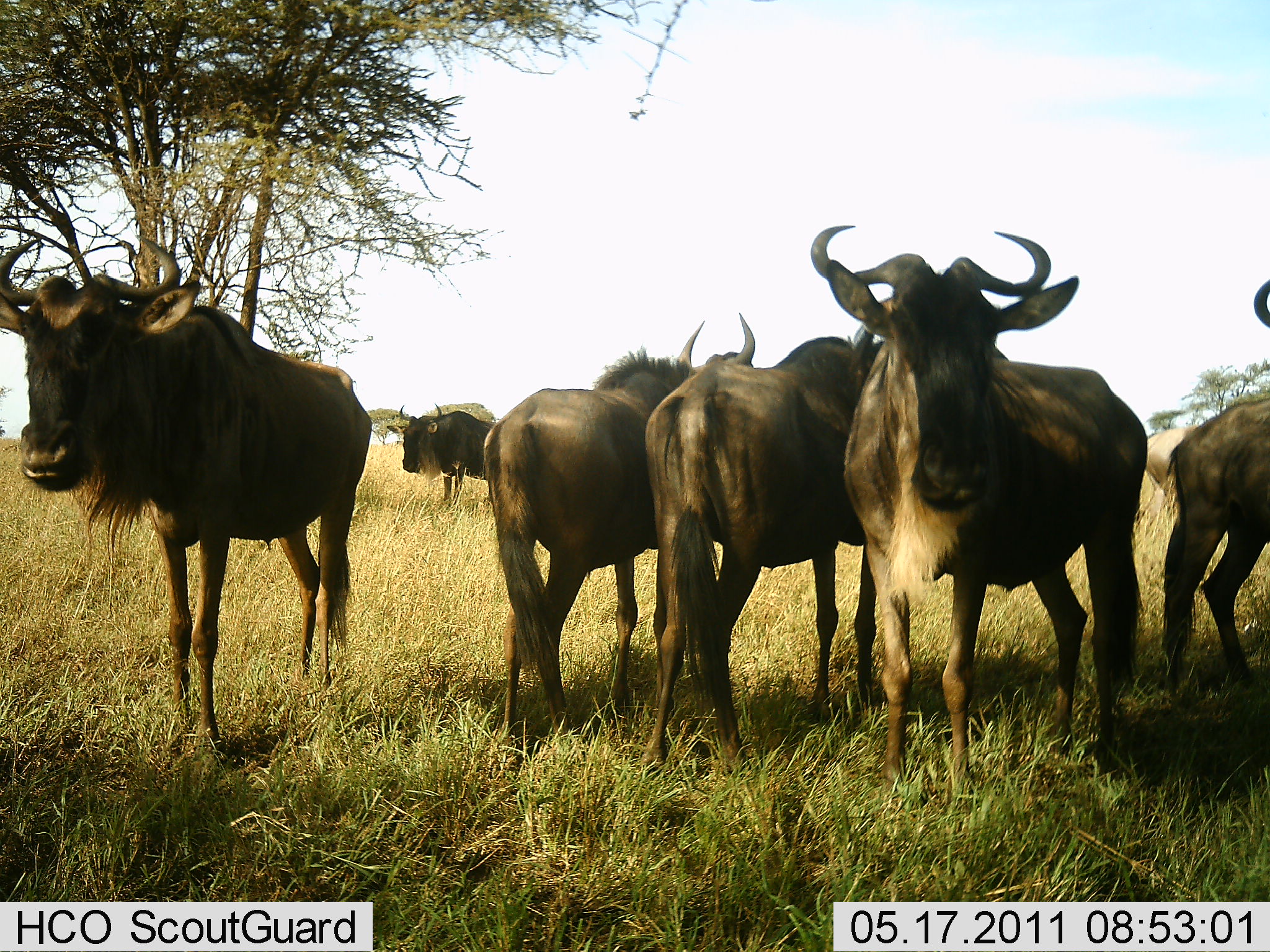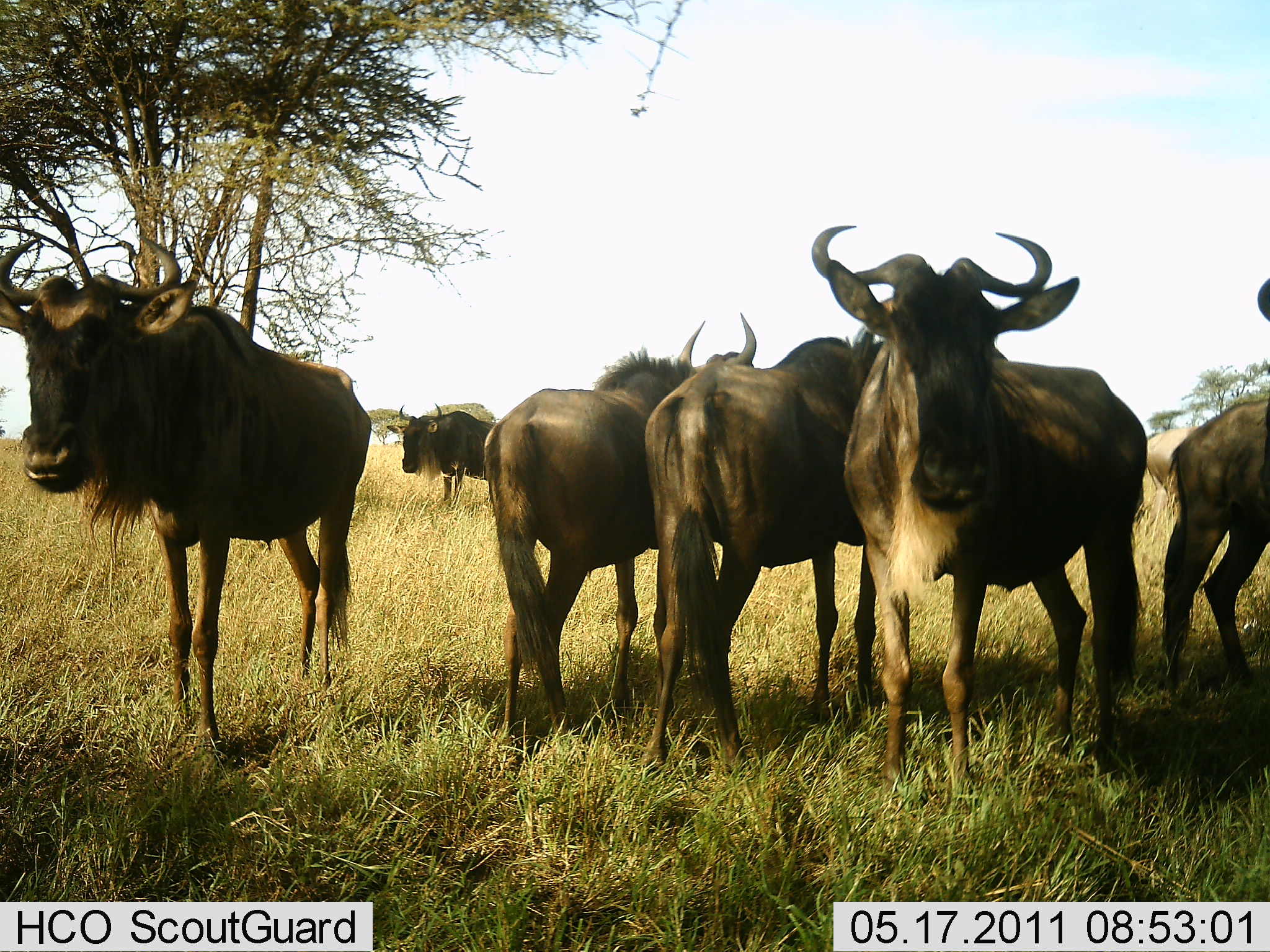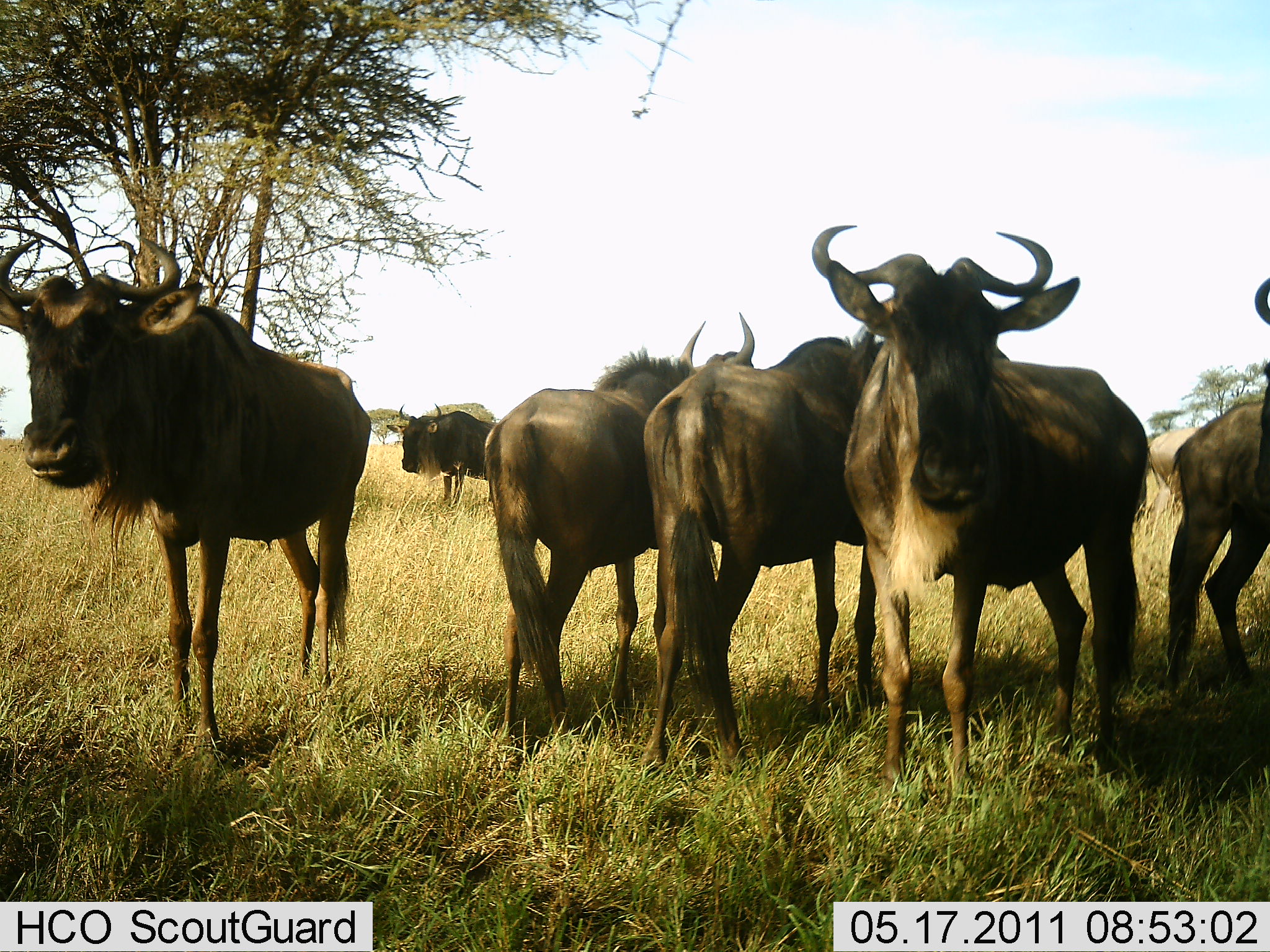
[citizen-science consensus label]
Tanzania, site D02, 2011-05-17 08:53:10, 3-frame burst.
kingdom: Animalia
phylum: Chordata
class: Mammalia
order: Artiodactyla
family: Bovidae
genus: Connochaetes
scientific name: Connochaetes taurinus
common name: blue wildebeest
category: wildebeest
Wildebeest (blue wildebeest) (Connochaetes taurinus), count 7. Behavior (volunteer vote fractions): standing 100%, resting 0%, moving 0%, interacting 10%. Young present (vote fraction): 0%. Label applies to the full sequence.